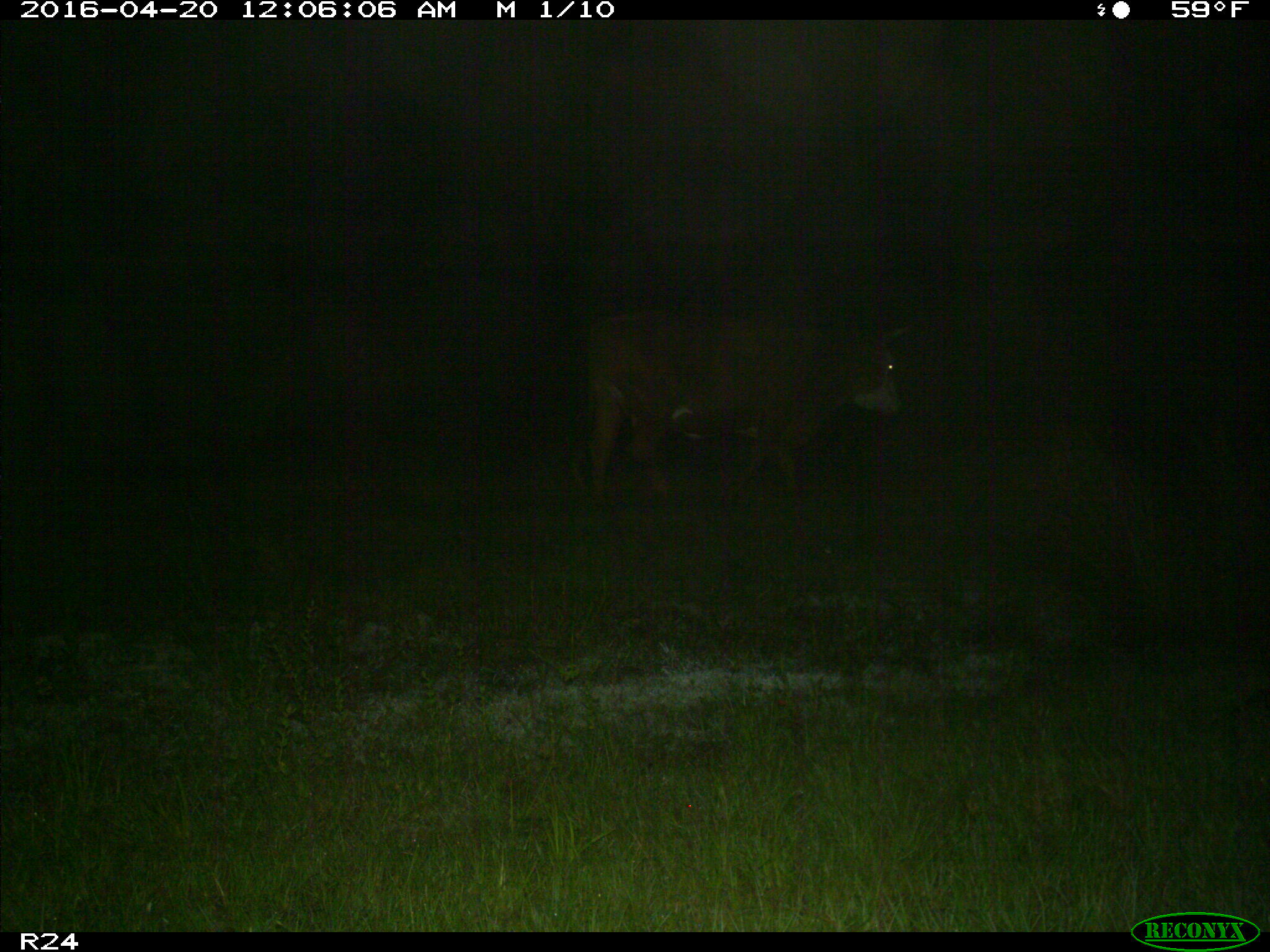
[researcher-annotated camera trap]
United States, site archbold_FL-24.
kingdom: Animalia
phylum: Chordata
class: Mammalia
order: Artiodactyla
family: Bovidae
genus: Bos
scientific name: Bos taurus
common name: domestic cow